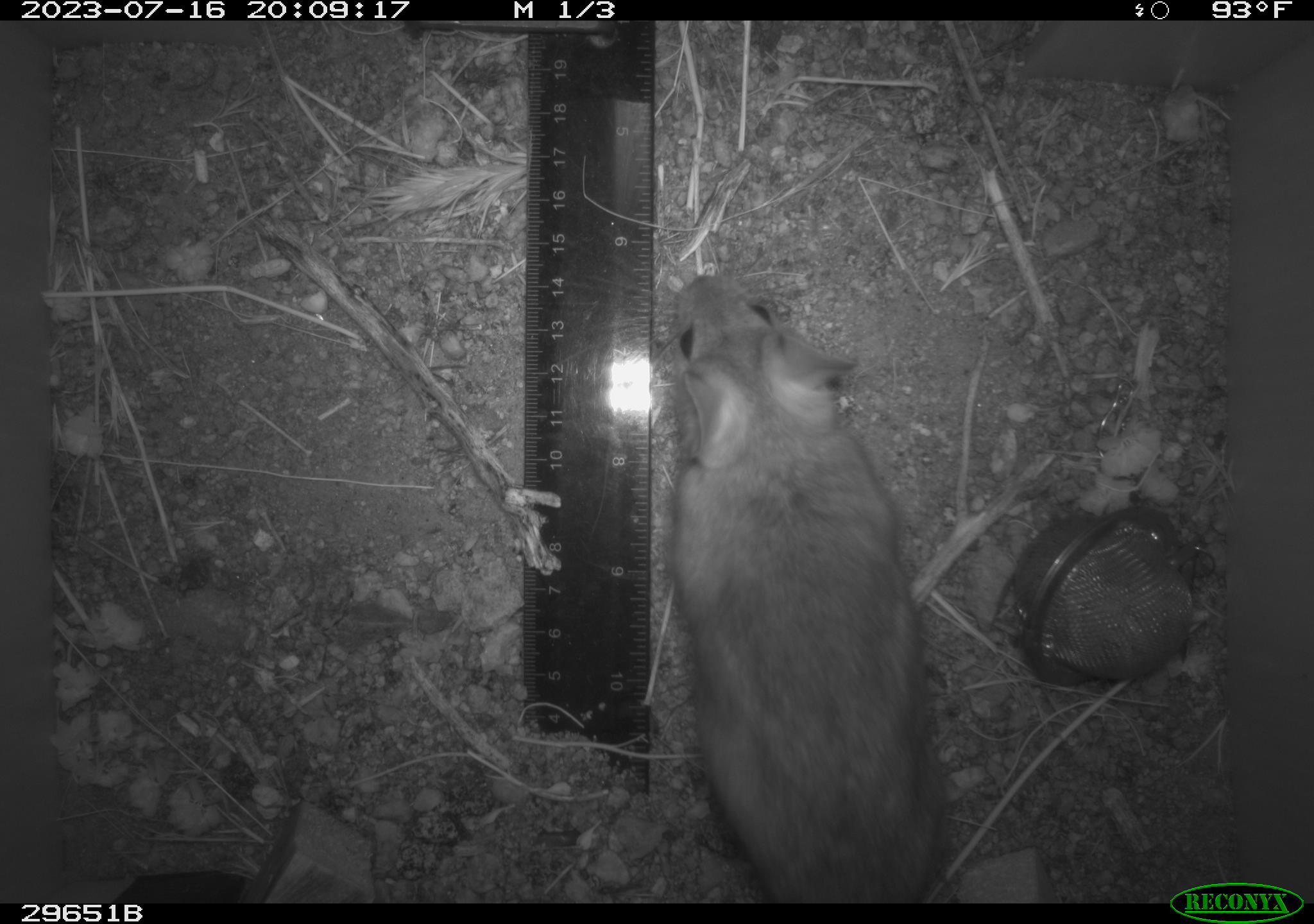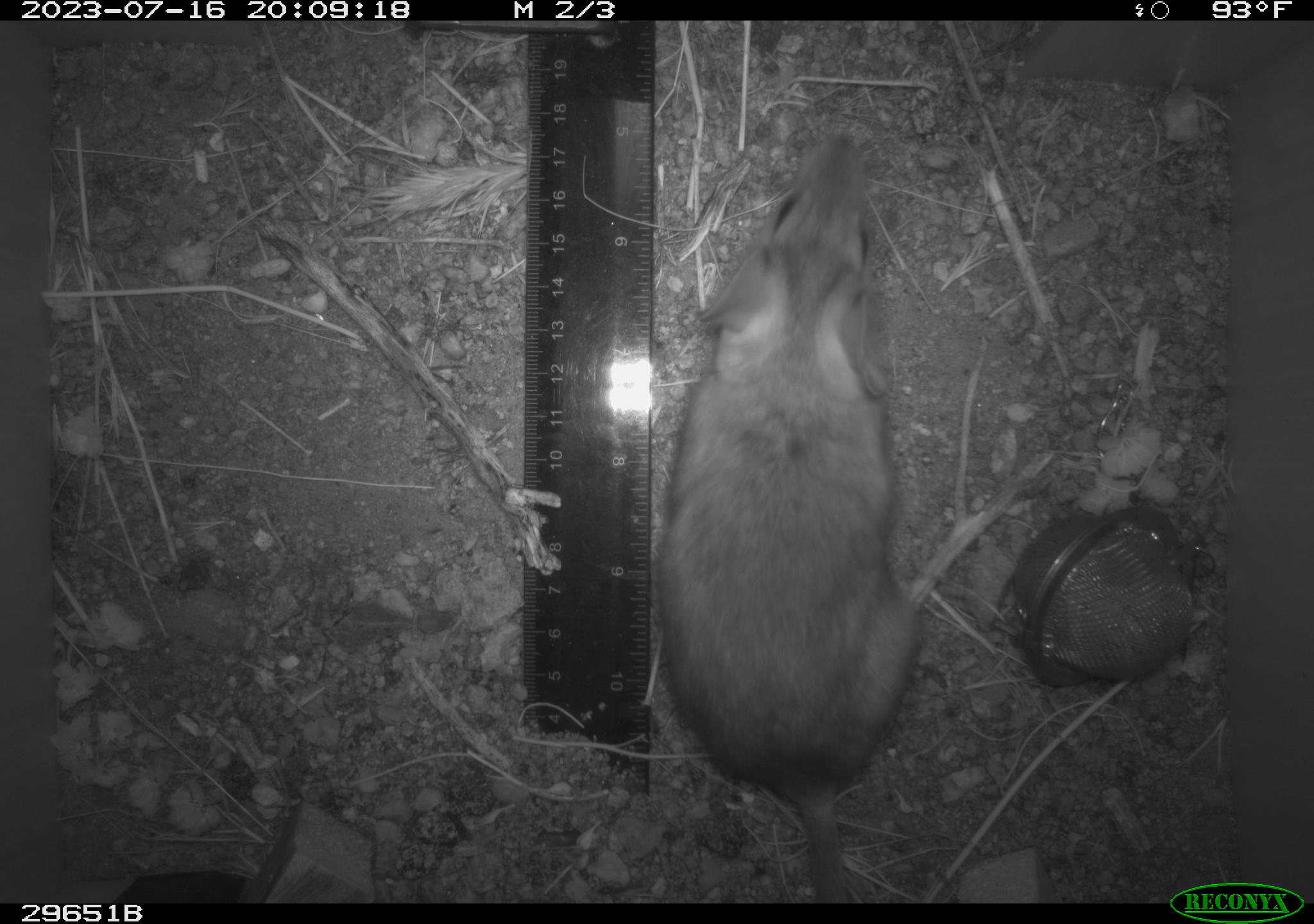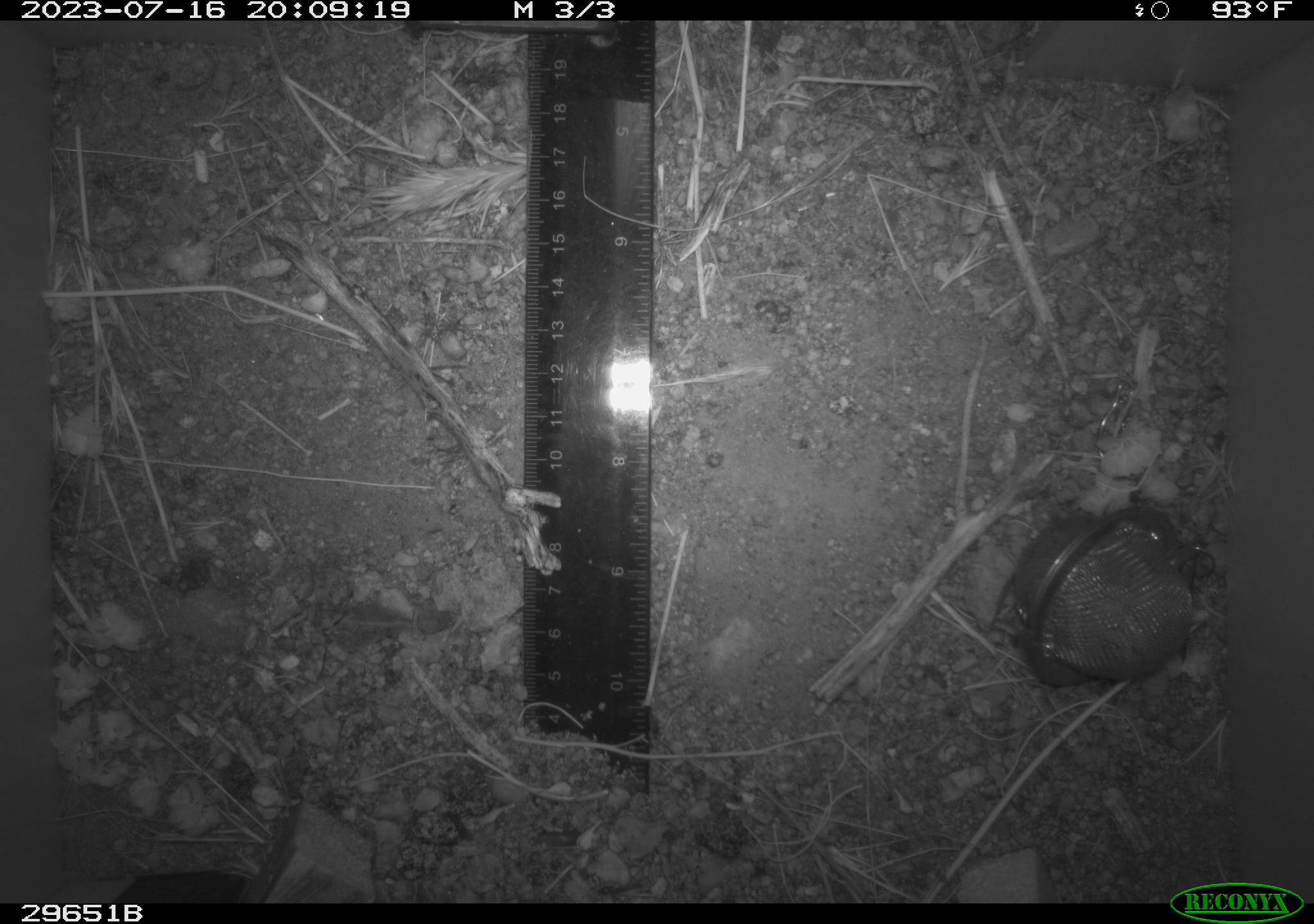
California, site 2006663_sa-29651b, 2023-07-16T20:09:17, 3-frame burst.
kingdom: Animalia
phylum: Chordata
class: Mammalia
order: Rodentia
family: Cricetidae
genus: Neotoma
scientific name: Neotoma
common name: pack rat or woodrat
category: neotoma species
Neotoma species (pack rat or woodrat) (Neotoma).